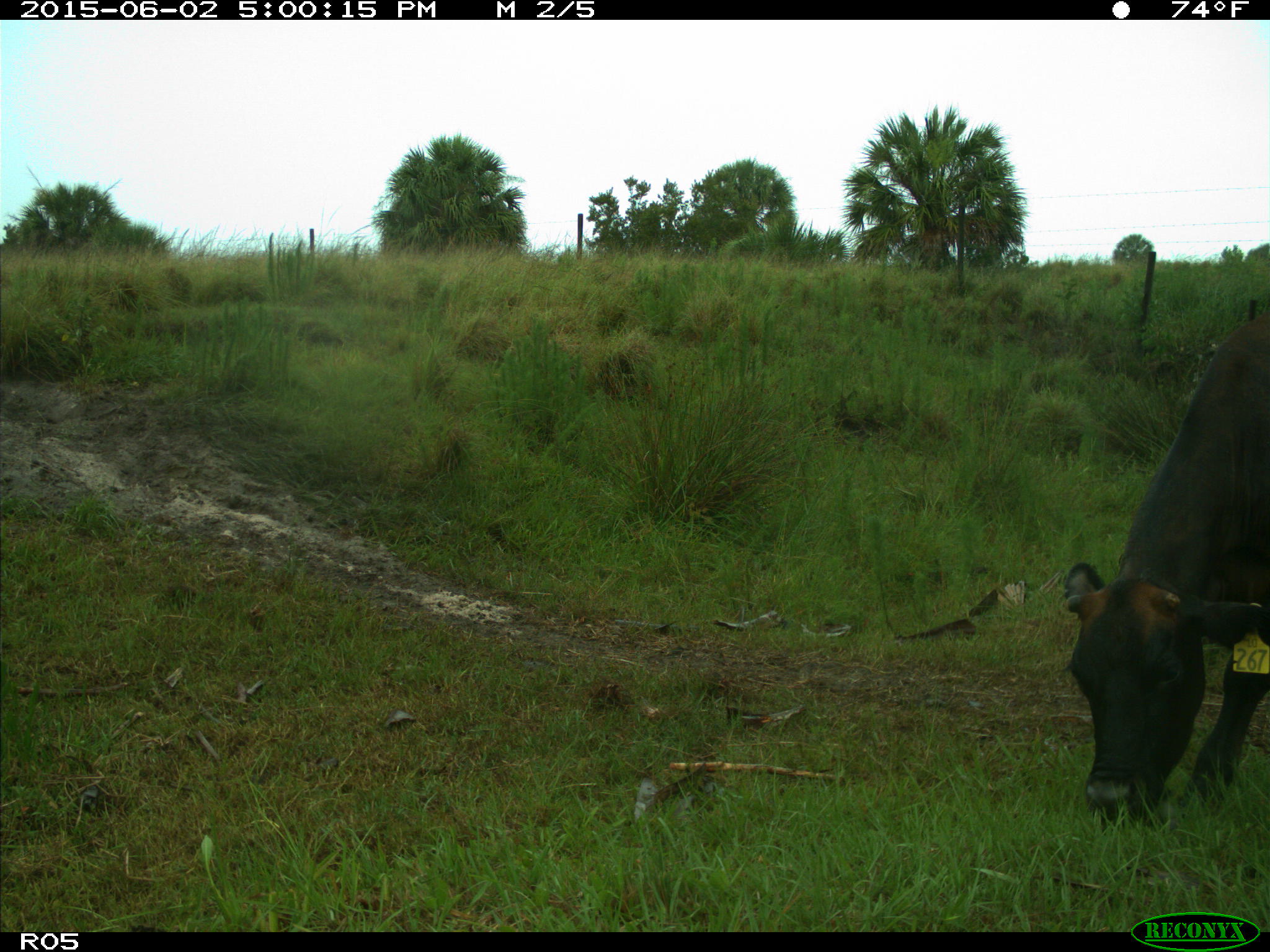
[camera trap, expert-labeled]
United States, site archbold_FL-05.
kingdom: Animalia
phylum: Chordata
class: Mammalia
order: Artiodactyla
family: Bovidae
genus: Bos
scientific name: Bos taurus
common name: domestic cow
Bos taurus (domestic cow).